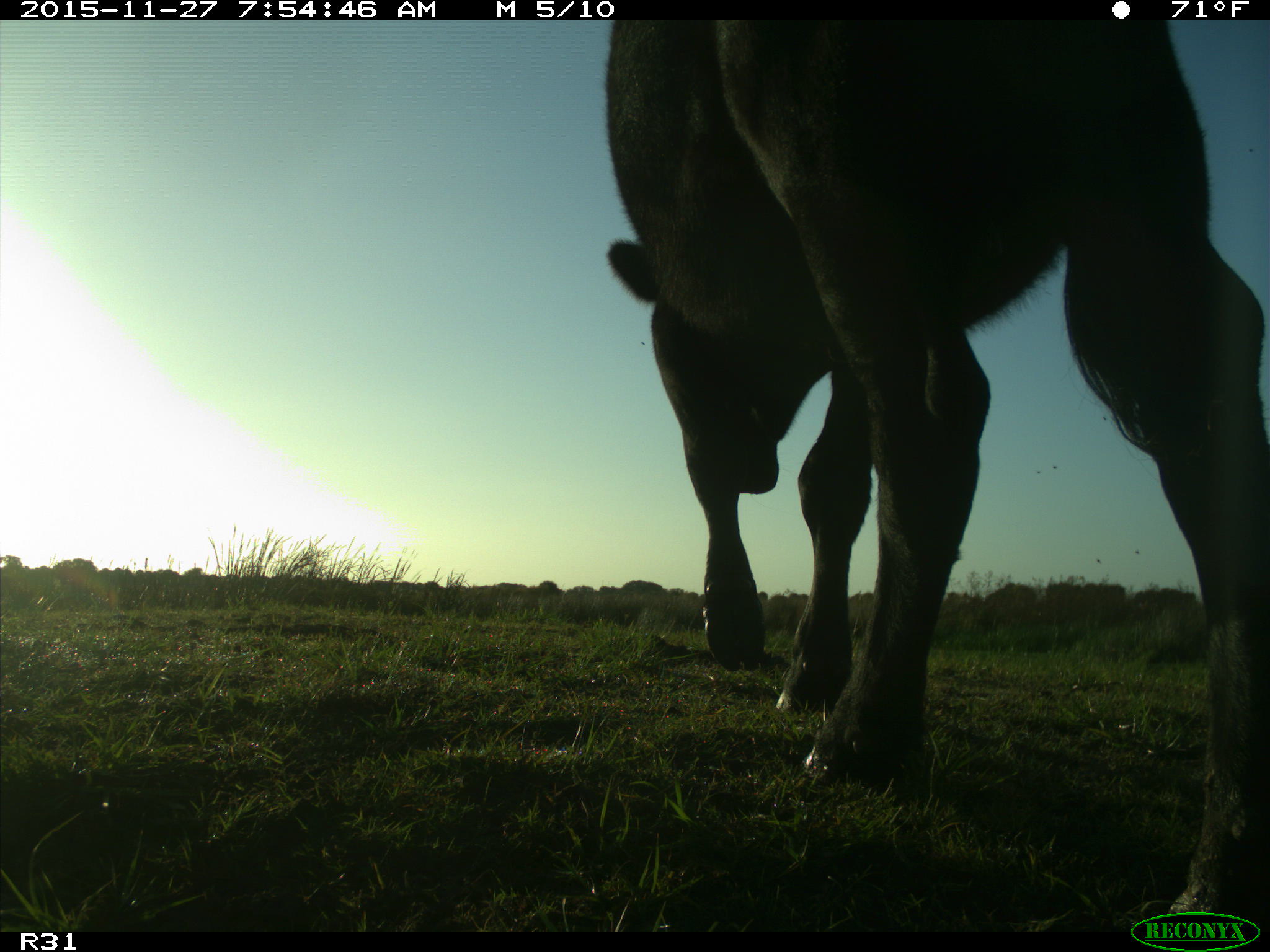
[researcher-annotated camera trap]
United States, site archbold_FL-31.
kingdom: Animalia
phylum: Chordata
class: Mammalia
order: Artiodactyla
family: Bovidae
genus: Bos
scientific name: Bos taurus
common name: domestic cow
Bos taurus (domestic cow).